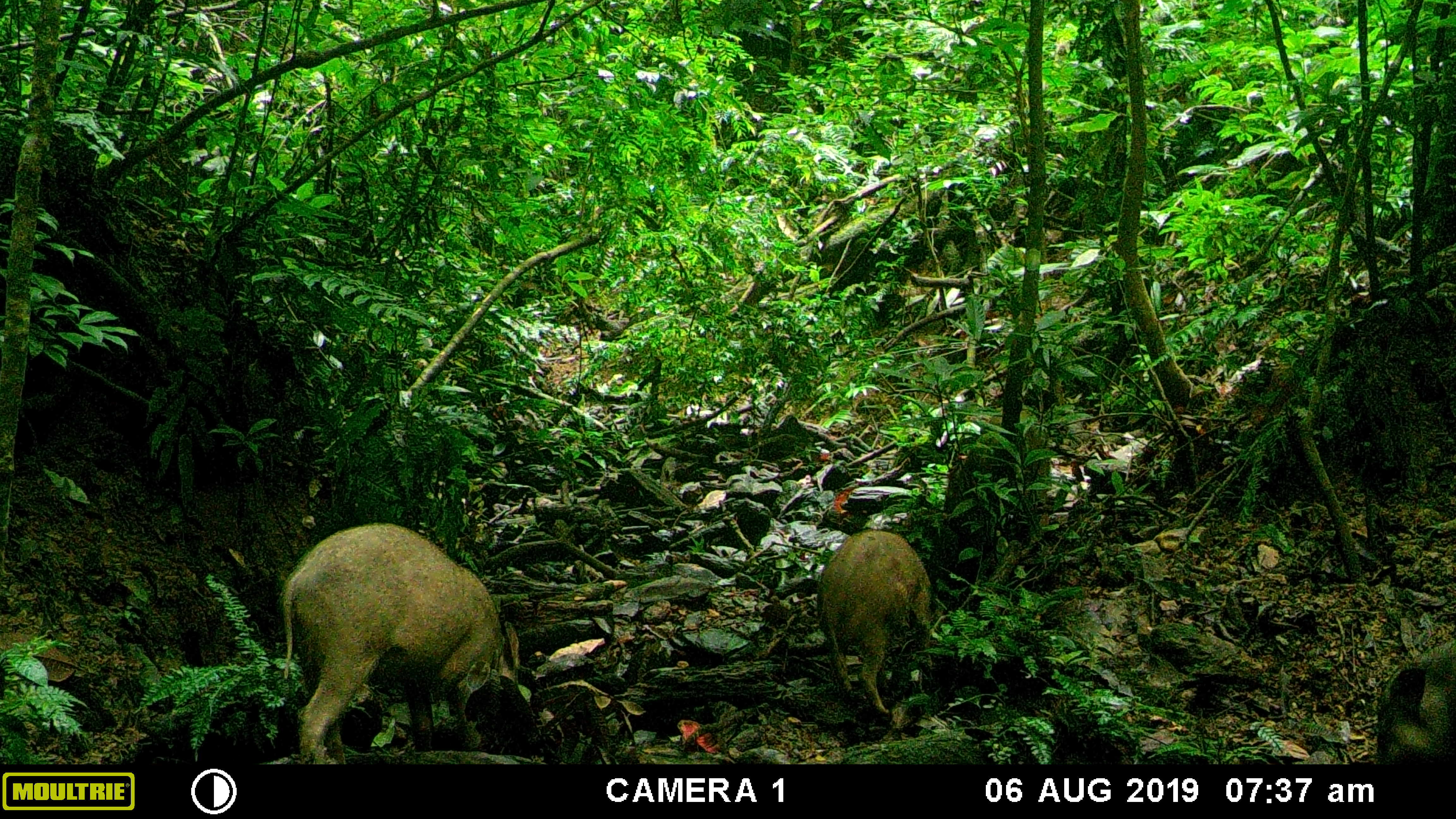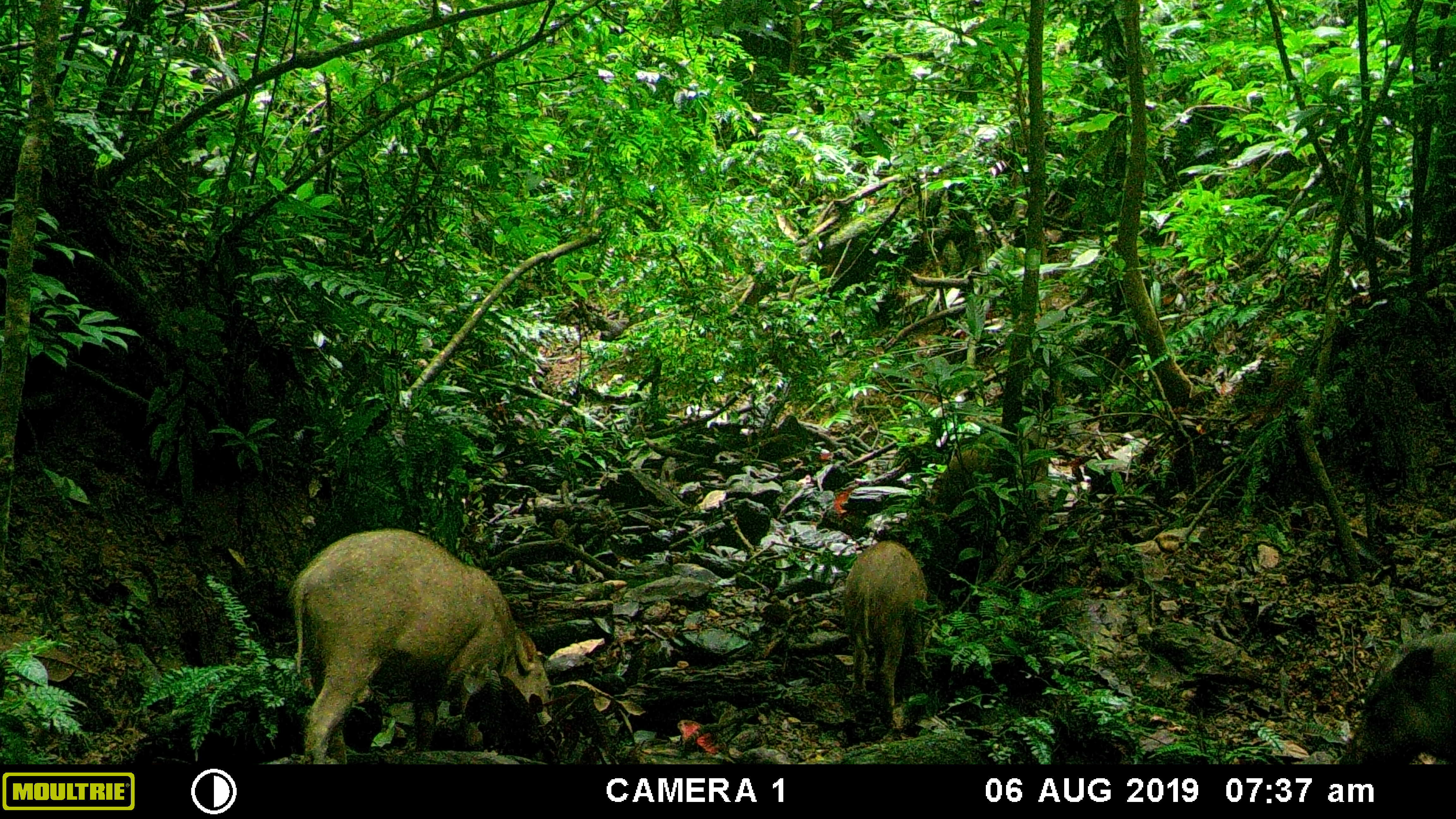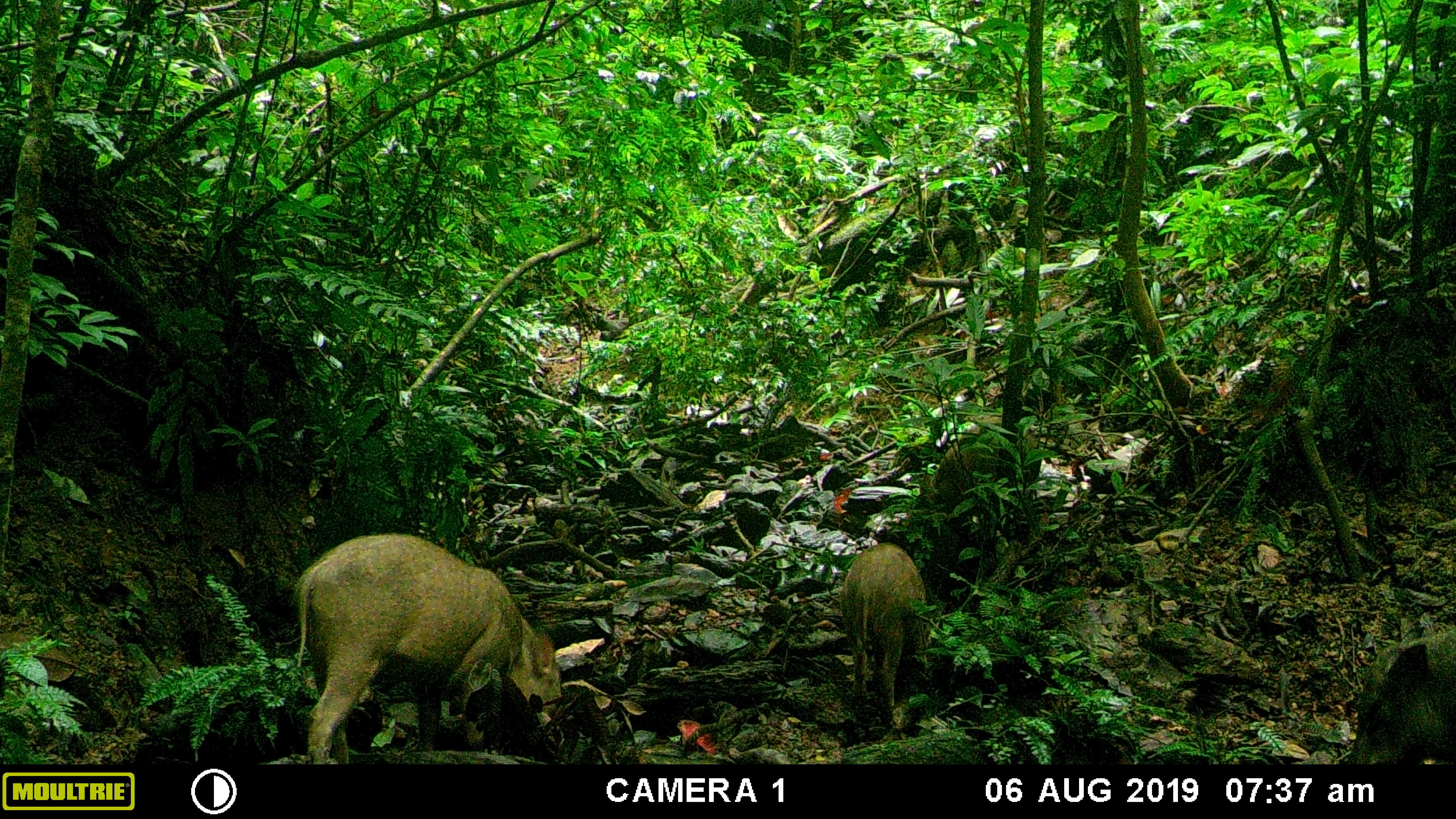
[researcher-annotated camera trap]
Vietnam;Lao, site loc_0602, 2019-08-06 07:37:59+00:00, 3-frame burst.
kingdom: Animalia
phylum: Chordata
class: Mammalia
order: Artiodactyla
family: Suidae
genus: Sus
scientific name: Sus scrofa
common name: eurasian wild pig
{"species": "eurasian wild pig (Sus scrofa)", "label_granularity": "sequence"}